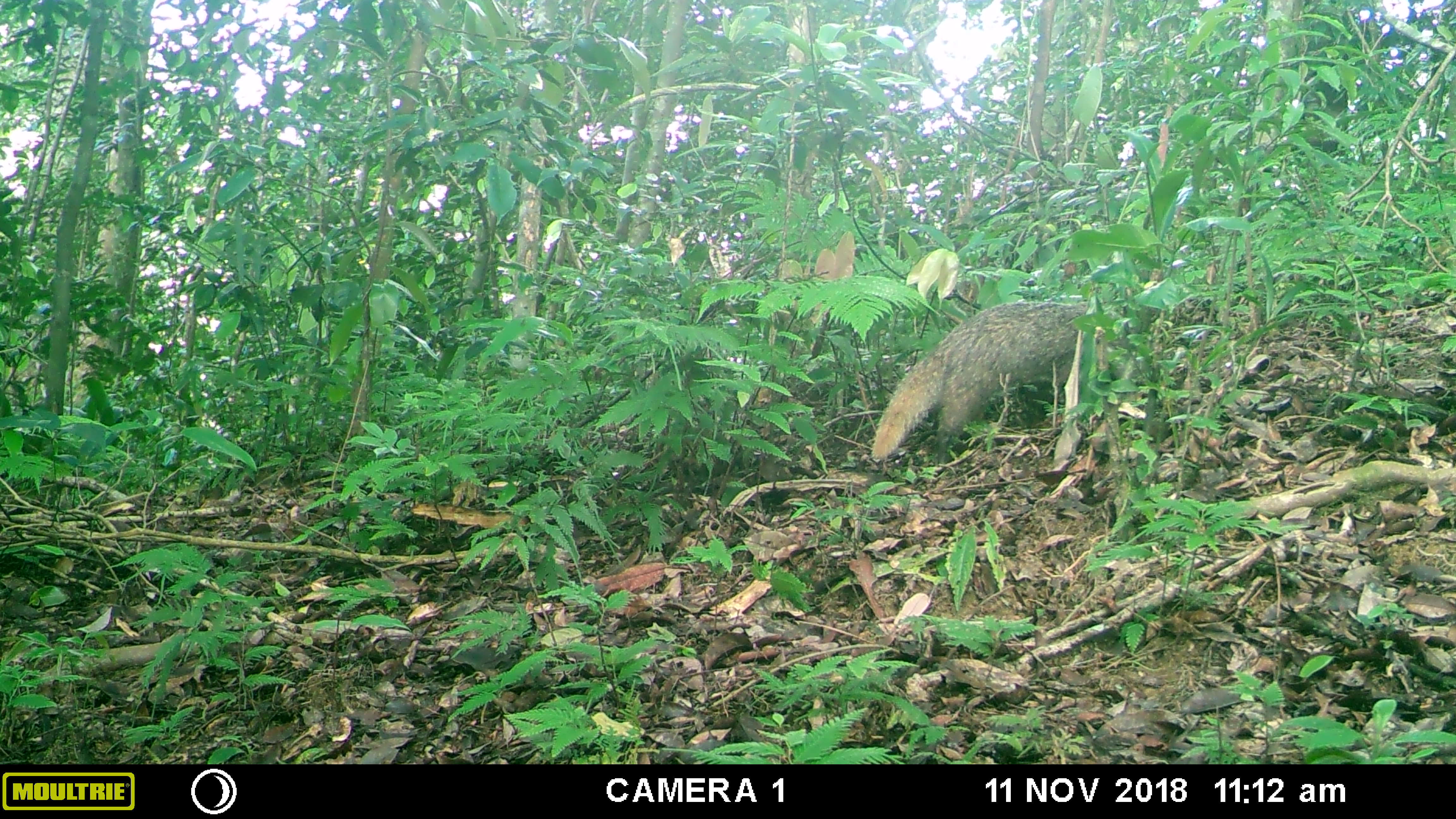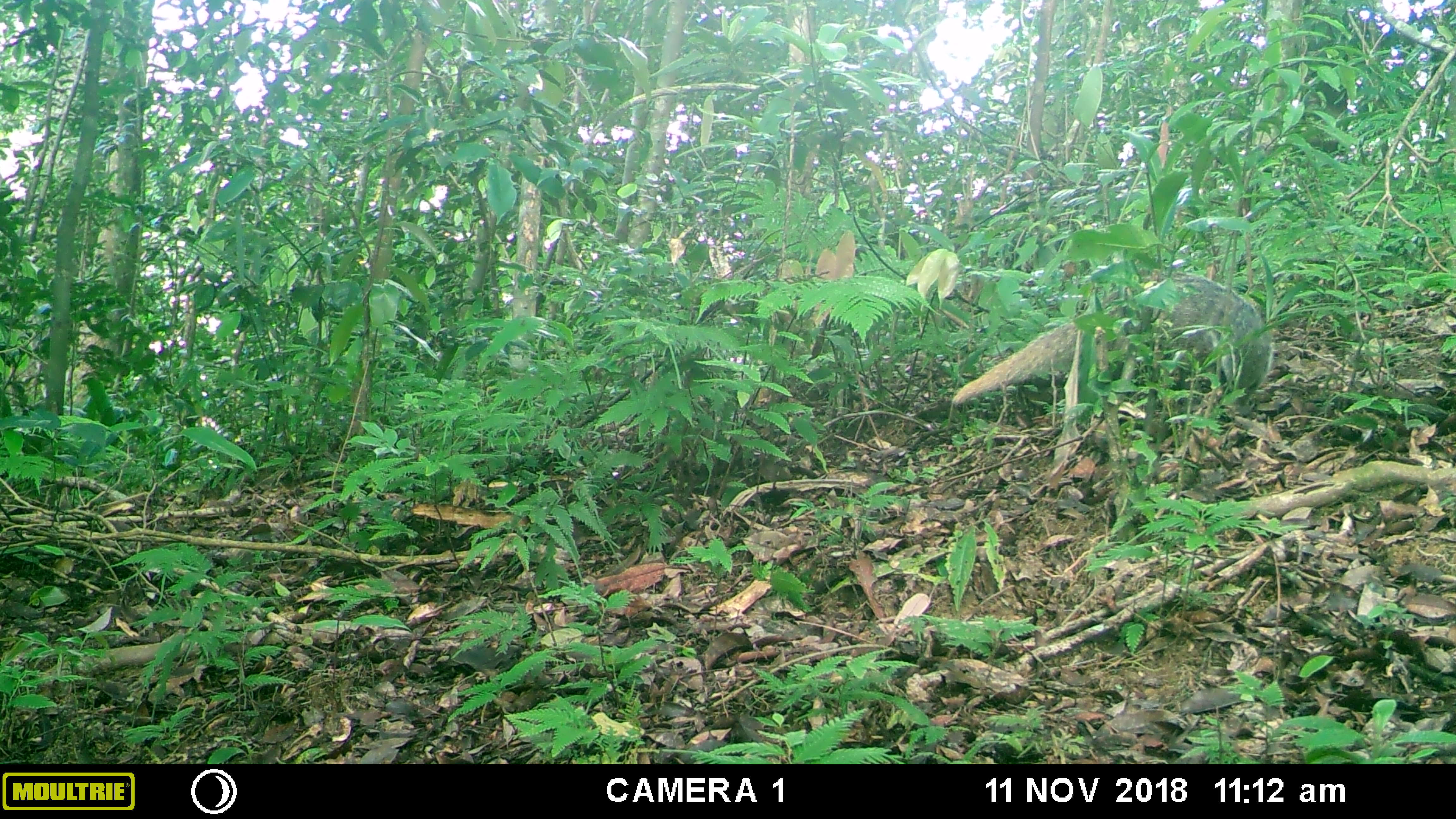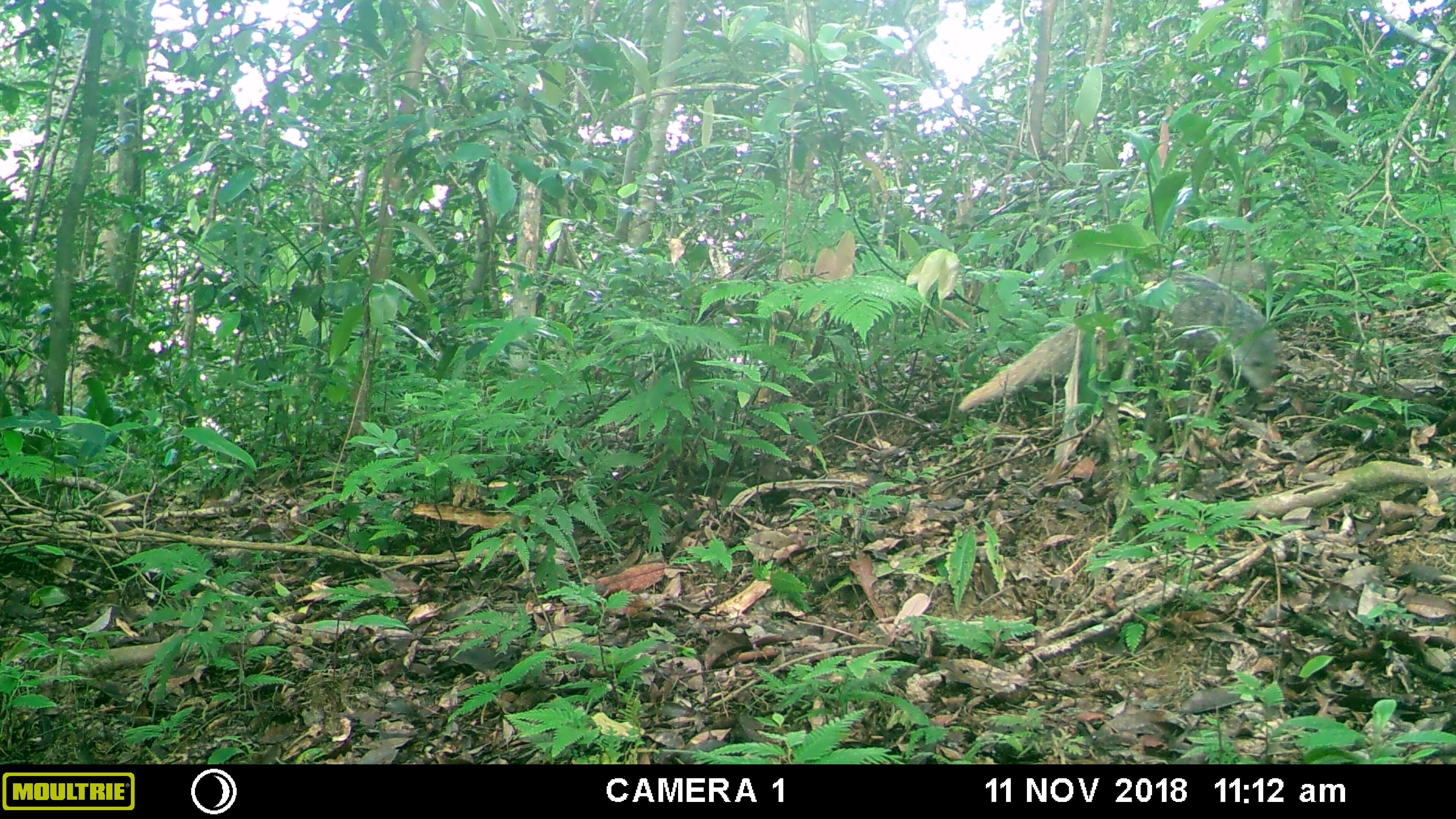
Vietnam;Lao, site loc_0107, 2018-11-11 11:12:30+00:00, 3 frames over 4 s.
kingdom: Animalia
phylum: Chordata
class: Mammalia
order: Carnivora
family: Herpestidae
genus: Urva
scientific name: Urva urva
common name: crab-eating mongoose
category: crab eating mongoose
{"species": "crab eating mongoose (crab-eating mongoose) (Urva urva)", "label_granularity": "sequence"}